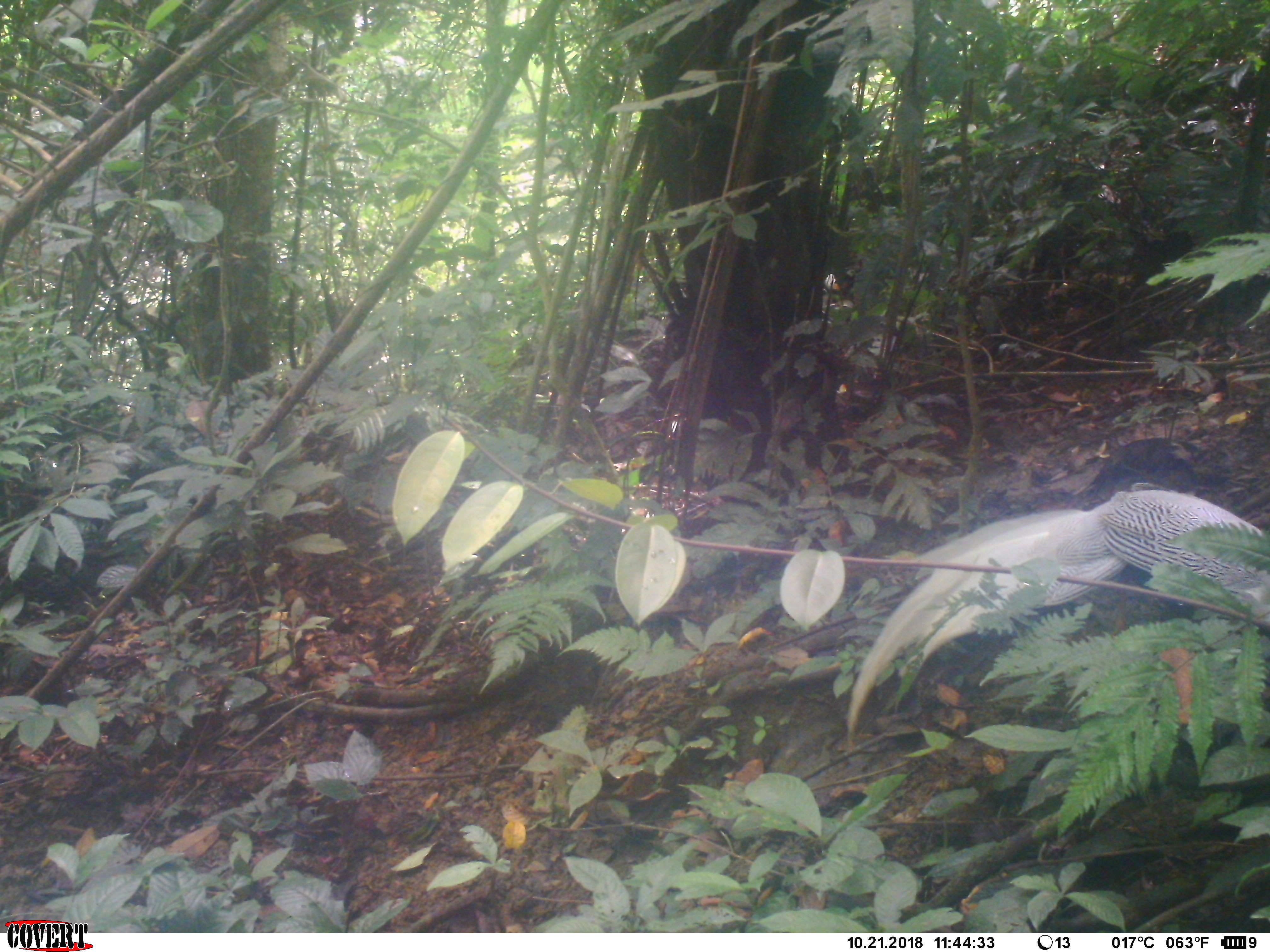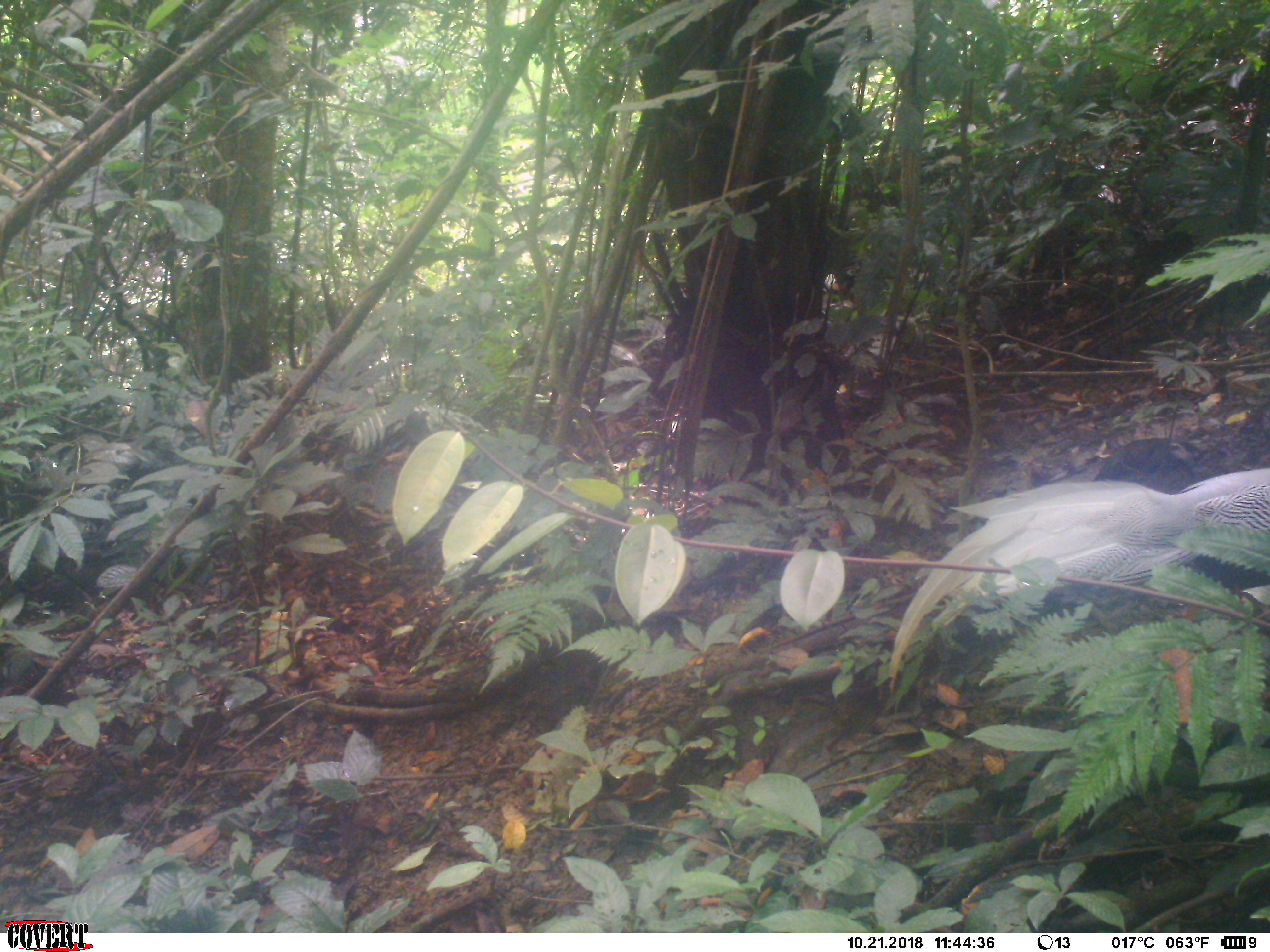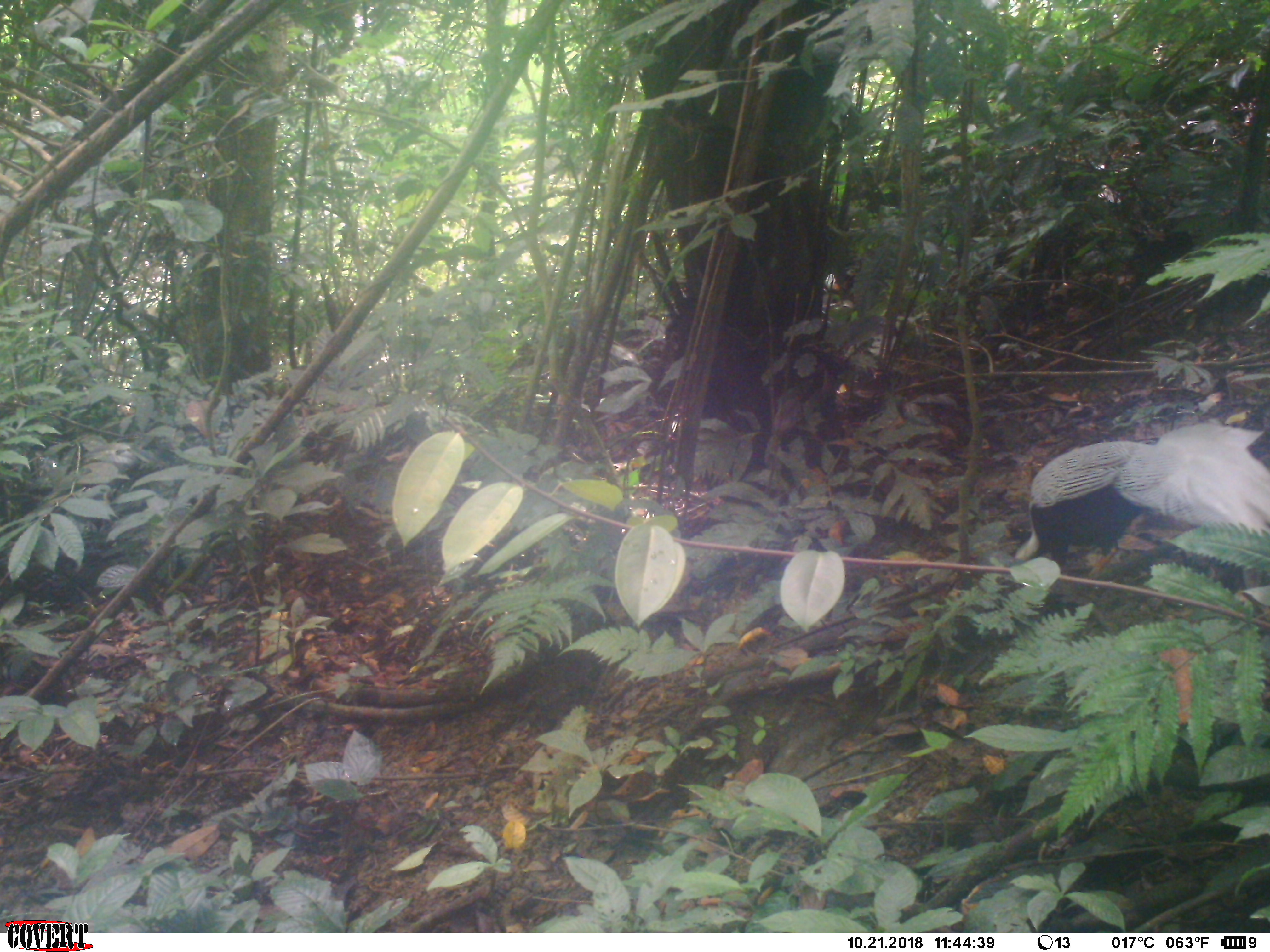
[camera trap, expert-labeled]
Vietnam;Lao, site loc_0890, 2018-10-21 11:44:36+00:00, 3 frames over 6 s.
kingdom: Animalia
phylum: Chordata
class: Aves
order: Galliformes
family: Phasianidae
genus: Lophura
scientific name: Lophura nycthemera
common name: silver pheasant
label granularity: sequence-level